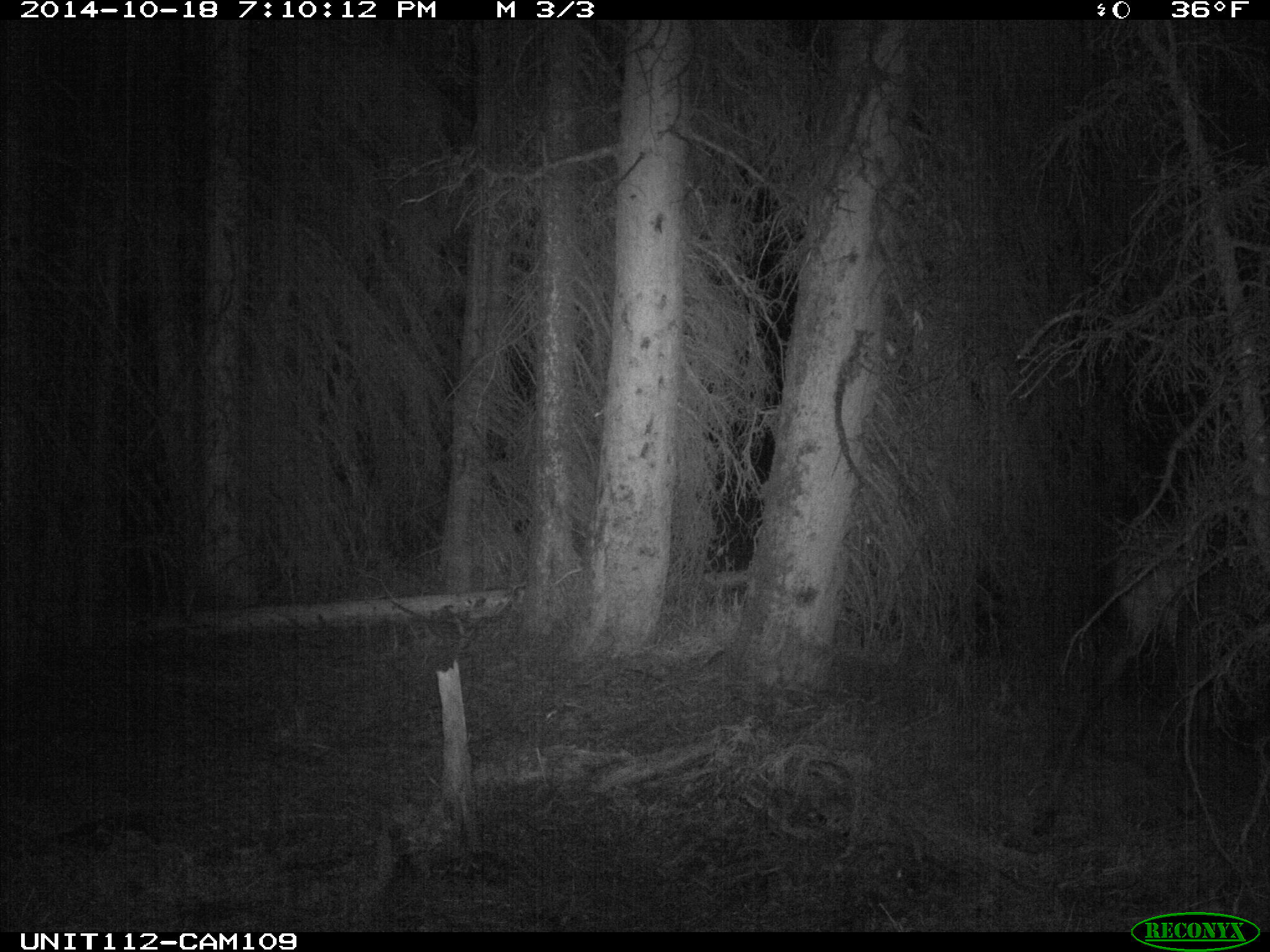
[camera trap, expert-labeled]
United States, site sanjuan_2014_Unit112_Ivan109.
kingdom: Animalia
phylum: Chordata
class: Mammalia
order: Artiodactyla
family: Cervidae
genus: Cervus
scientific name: Cervus elaphus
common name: red deer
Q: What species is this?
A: Cervus elaphus (red deer).